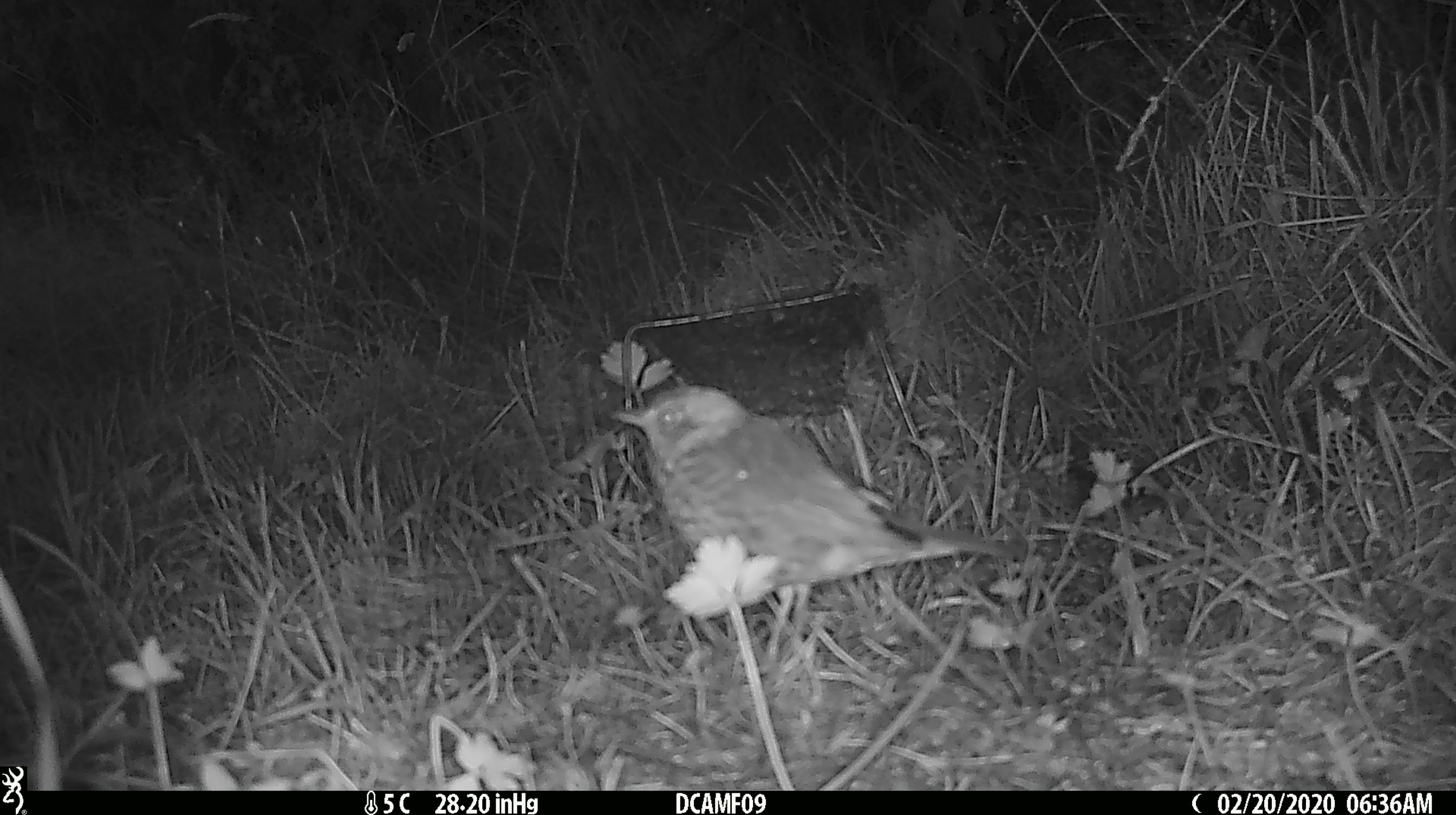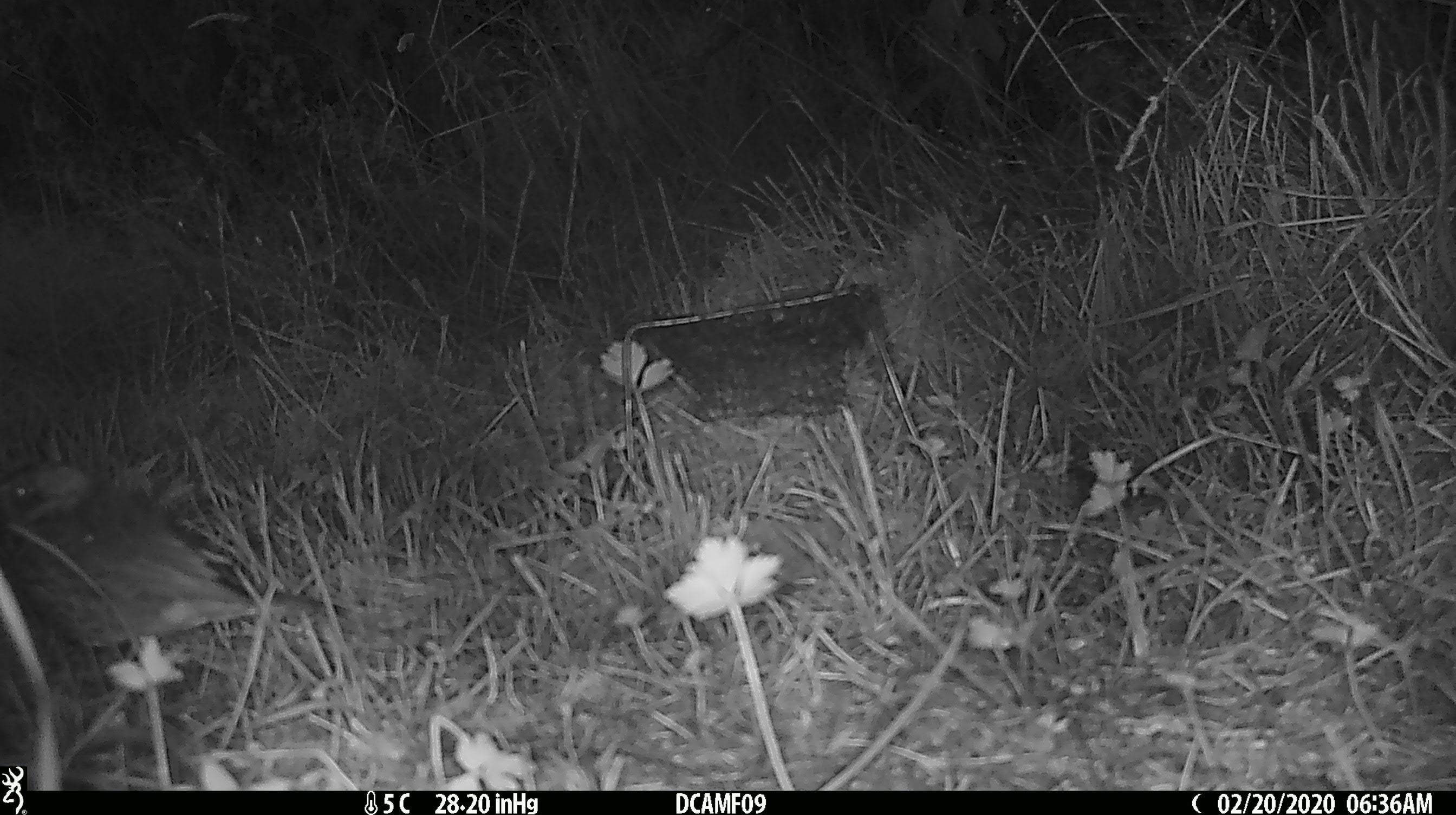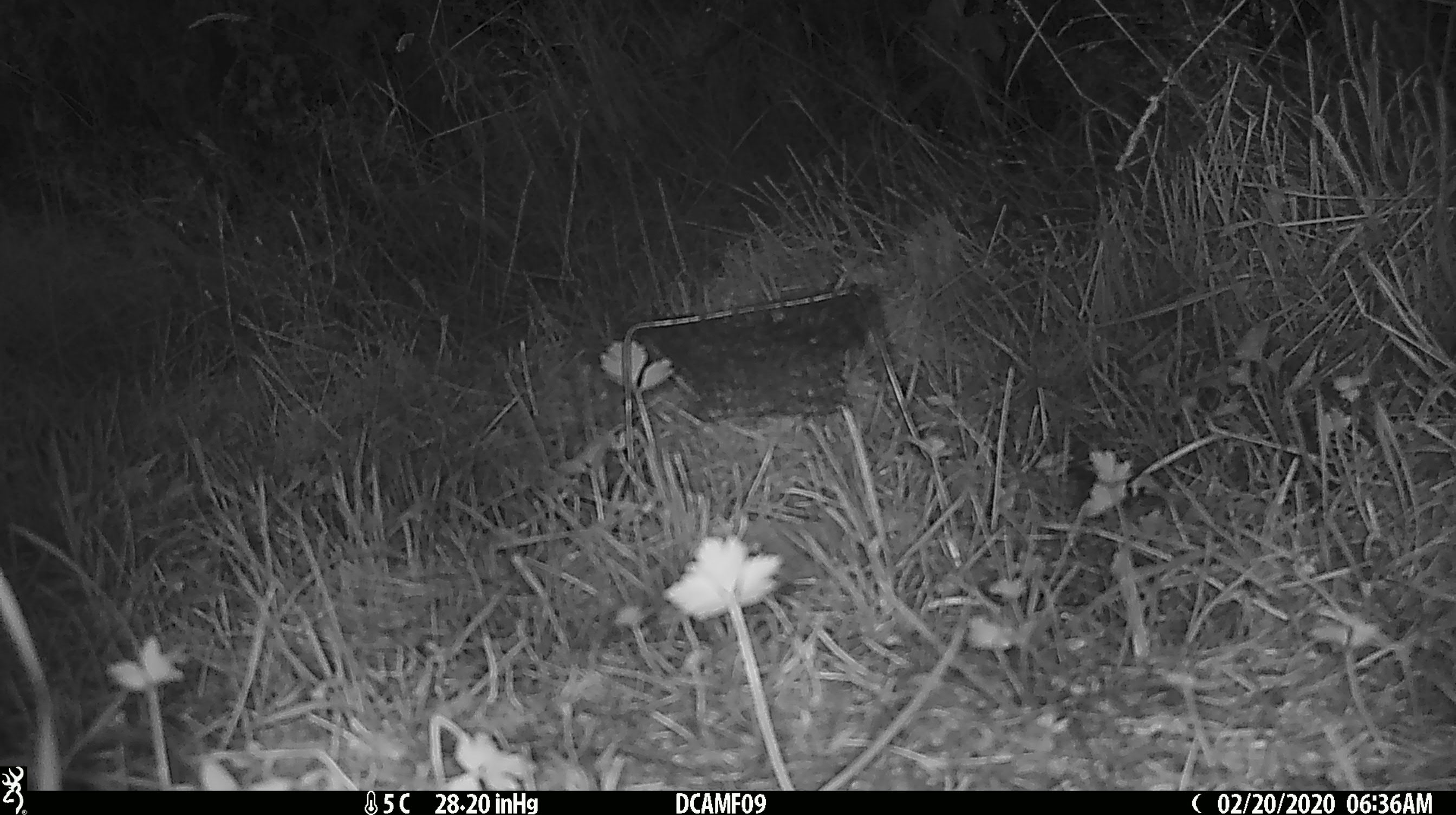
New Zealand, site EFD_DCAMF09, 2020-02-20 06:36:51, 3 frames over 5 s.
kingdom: Animalia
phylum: Chordata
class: Aves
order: Passeriformes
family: Turdidae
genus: Turdus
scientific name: Turdus philomelos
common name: song thrush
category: thrush